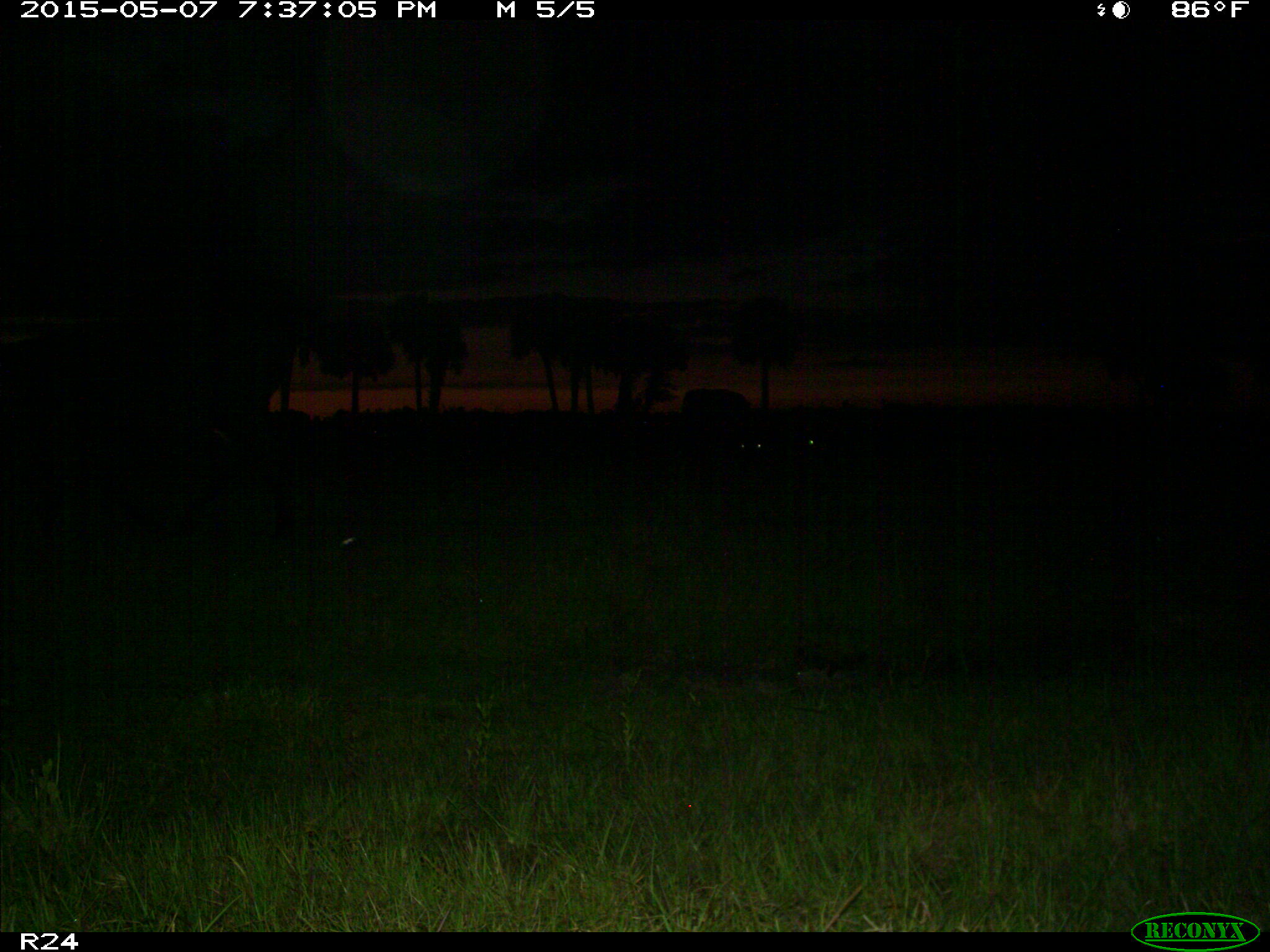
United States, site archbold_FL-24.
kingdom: Animalia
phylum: Chordata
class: Mammalia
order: Artiodactyla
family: Bovidae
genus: Bos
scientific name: Bos taurus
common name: domestic cow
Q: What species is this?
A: Bos taurus (domestic cow).